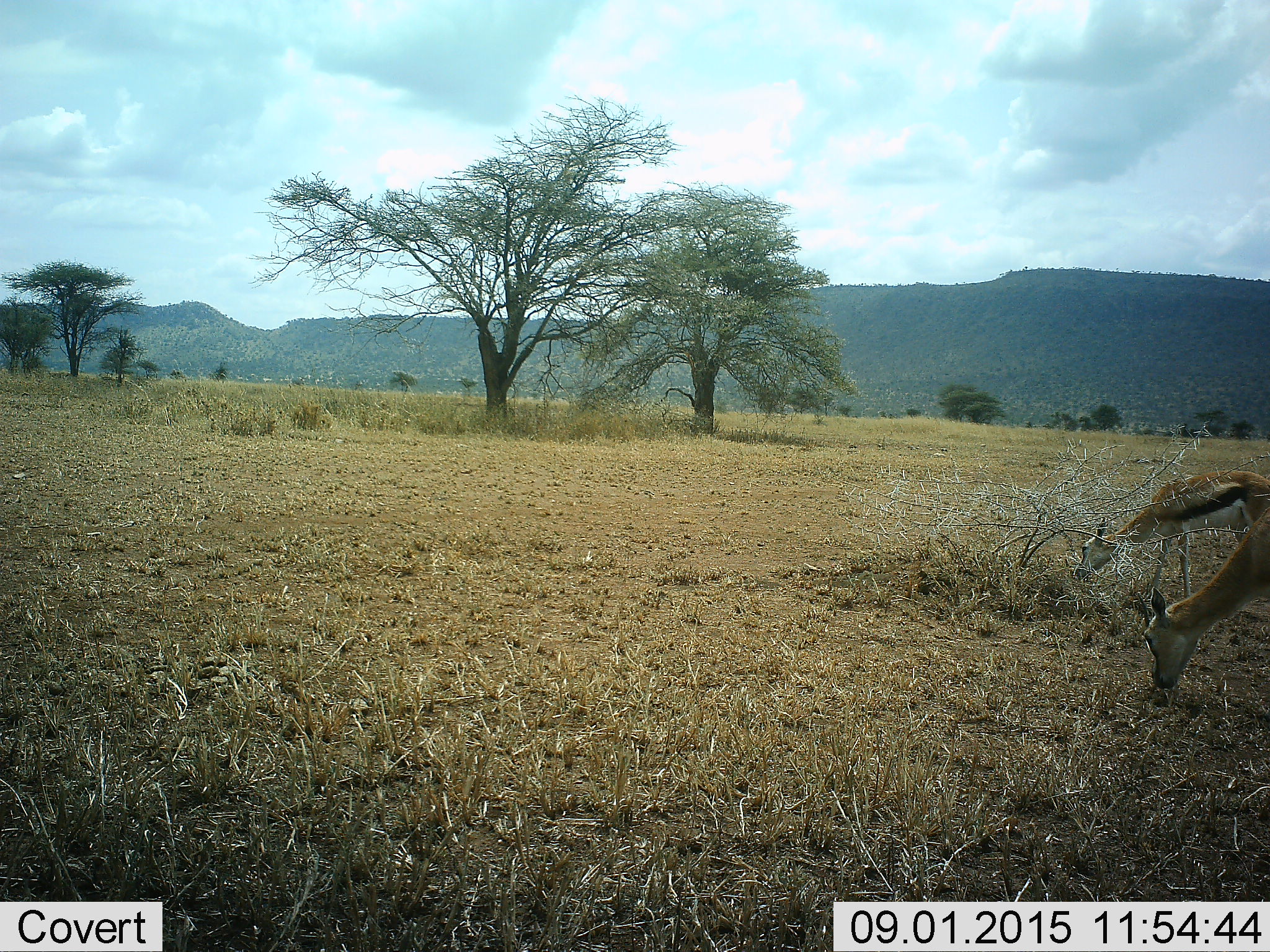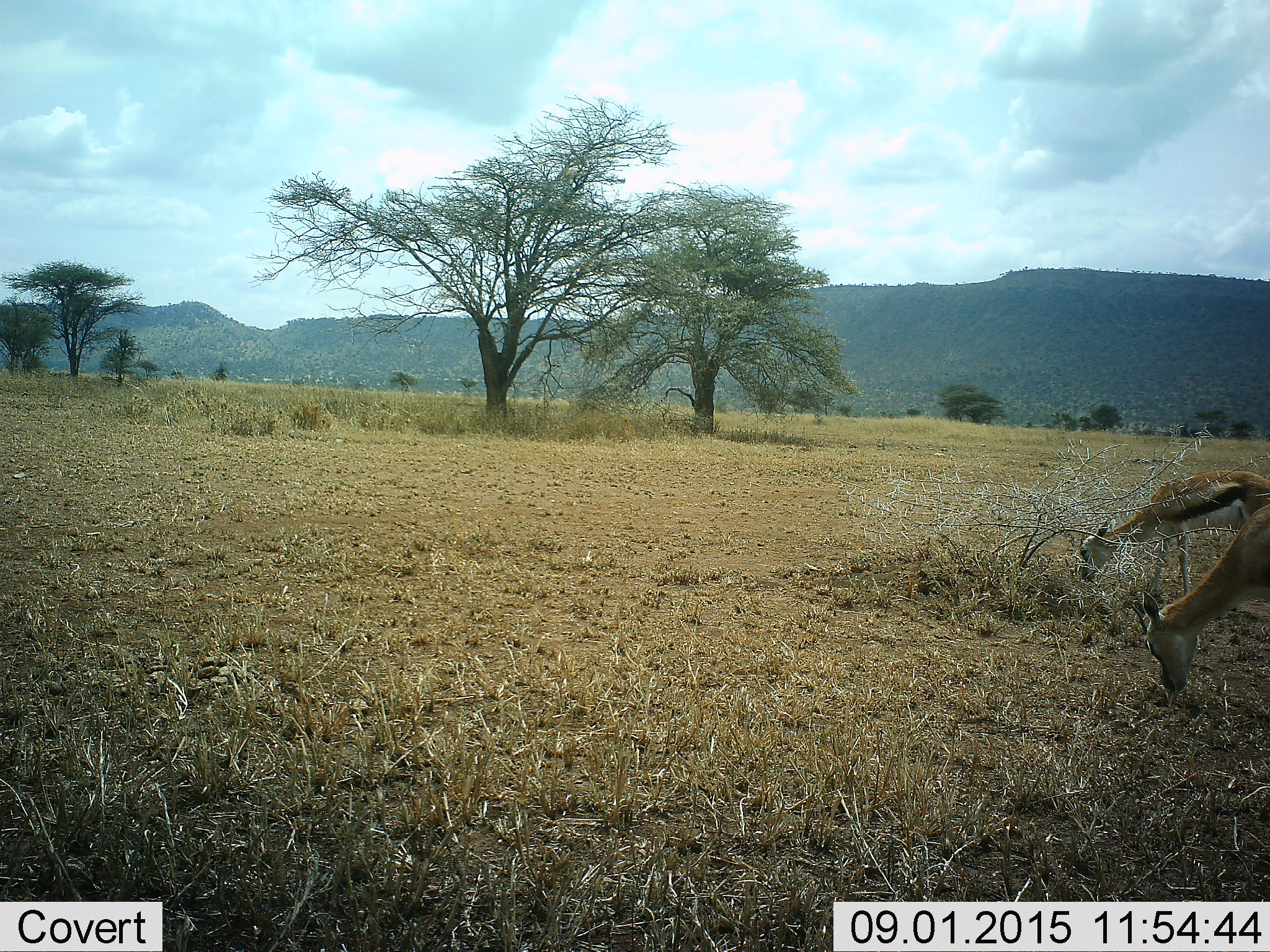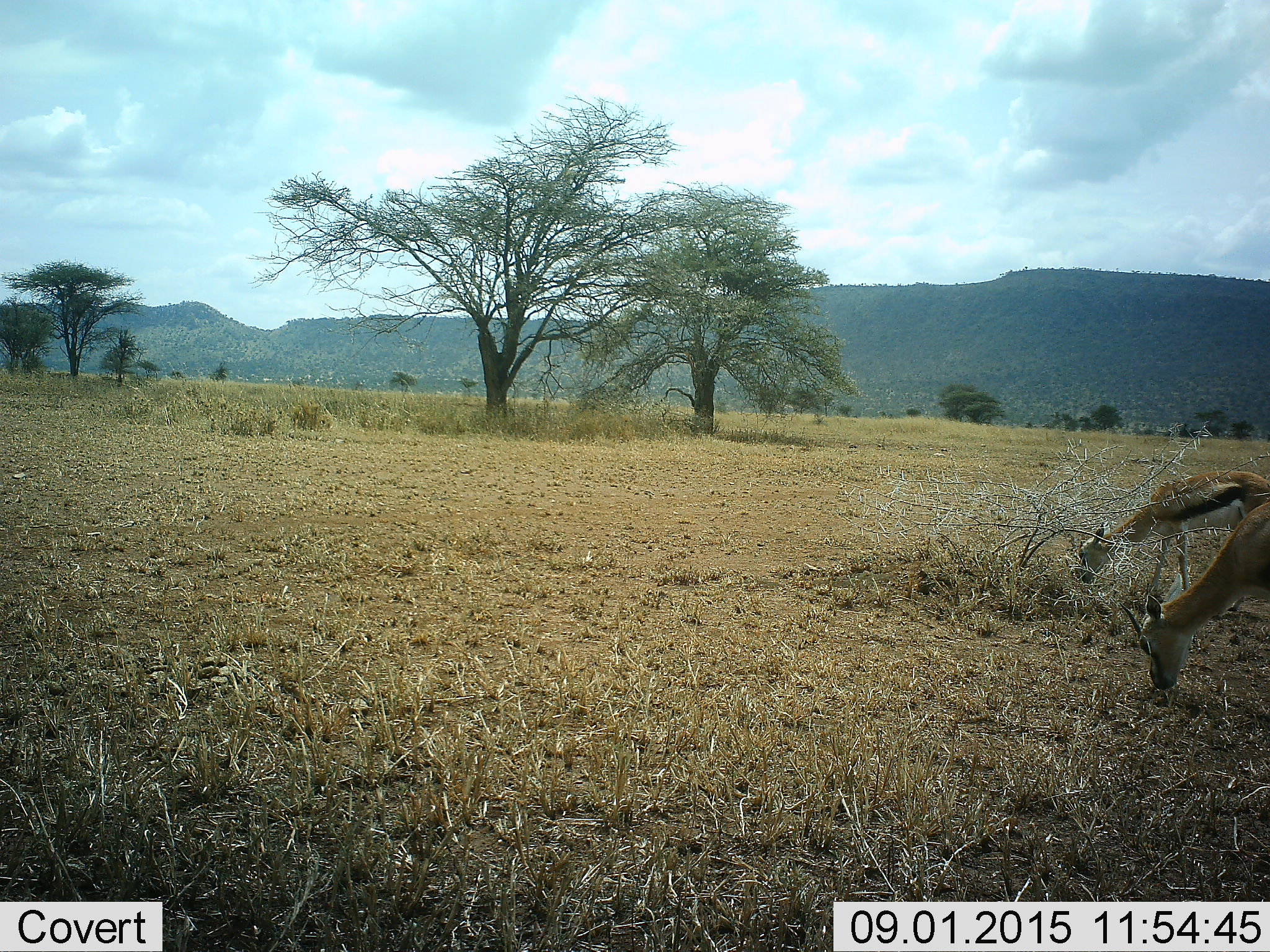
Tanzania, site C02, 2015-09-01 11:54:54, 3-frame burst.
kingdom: Animalia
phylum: Chordata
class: Mammalia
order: Artiodactyla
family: Bovidae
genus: Eudorcas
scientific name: Eudorcas thomsonii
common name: thomson's gazelle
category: gazellethomsons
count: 2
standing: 21%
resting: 0%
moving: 0%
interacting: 0%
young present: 11%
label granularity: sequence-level